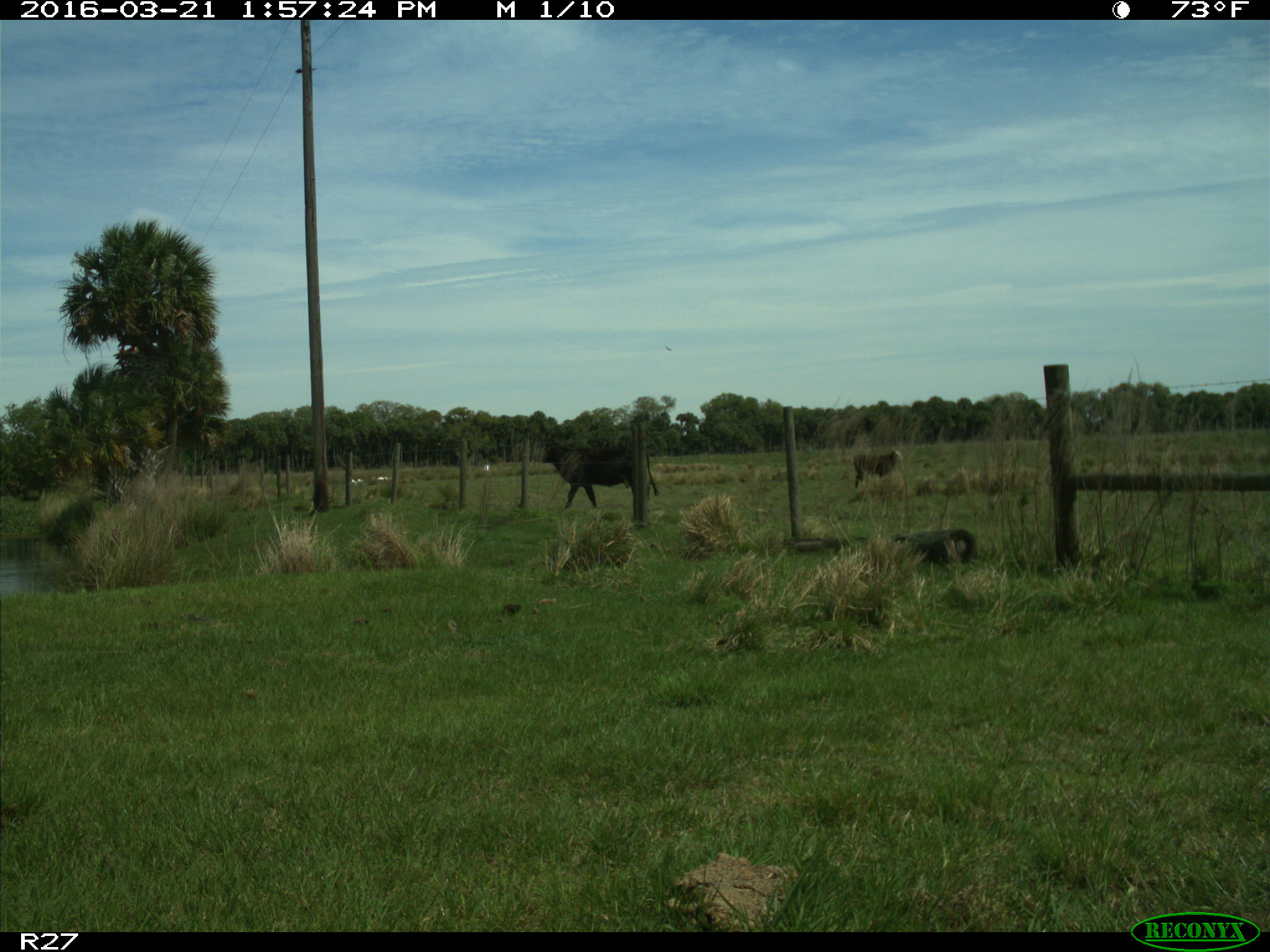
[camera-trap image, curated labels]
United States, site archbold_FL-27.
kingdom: Animalia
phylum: Chordata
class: Mammalia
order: Artiodactyla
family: Bovidae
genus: Bos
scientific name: Bos taurus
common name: domestic cow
Bos taurus (domestic cow).